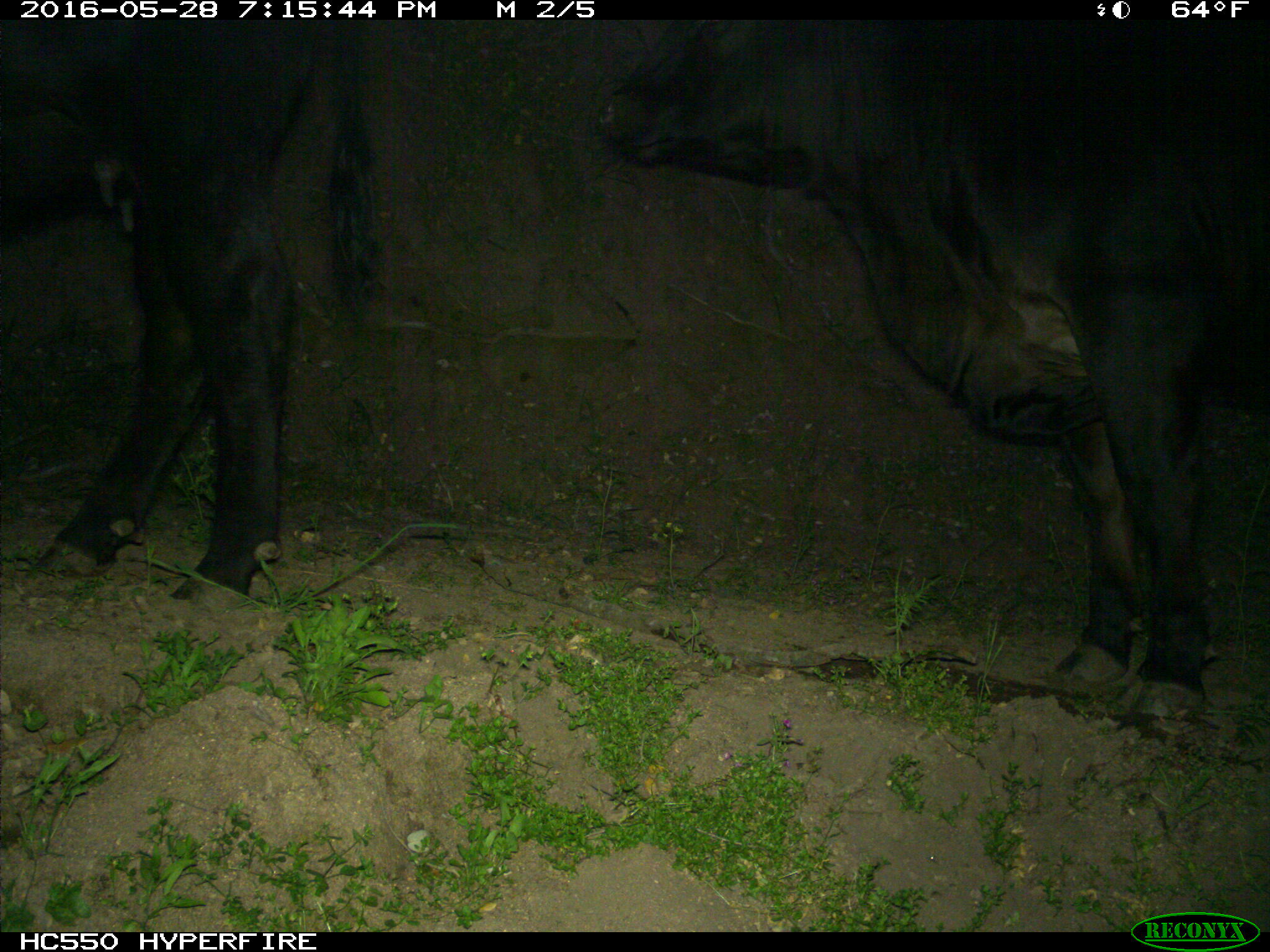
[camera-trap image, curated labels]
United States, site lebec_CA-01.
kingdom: Animalia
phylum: Chordata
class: Mammalia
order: Artiodactyla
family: Bovidae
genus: Bos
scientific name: Bos taurus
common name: domestic cow